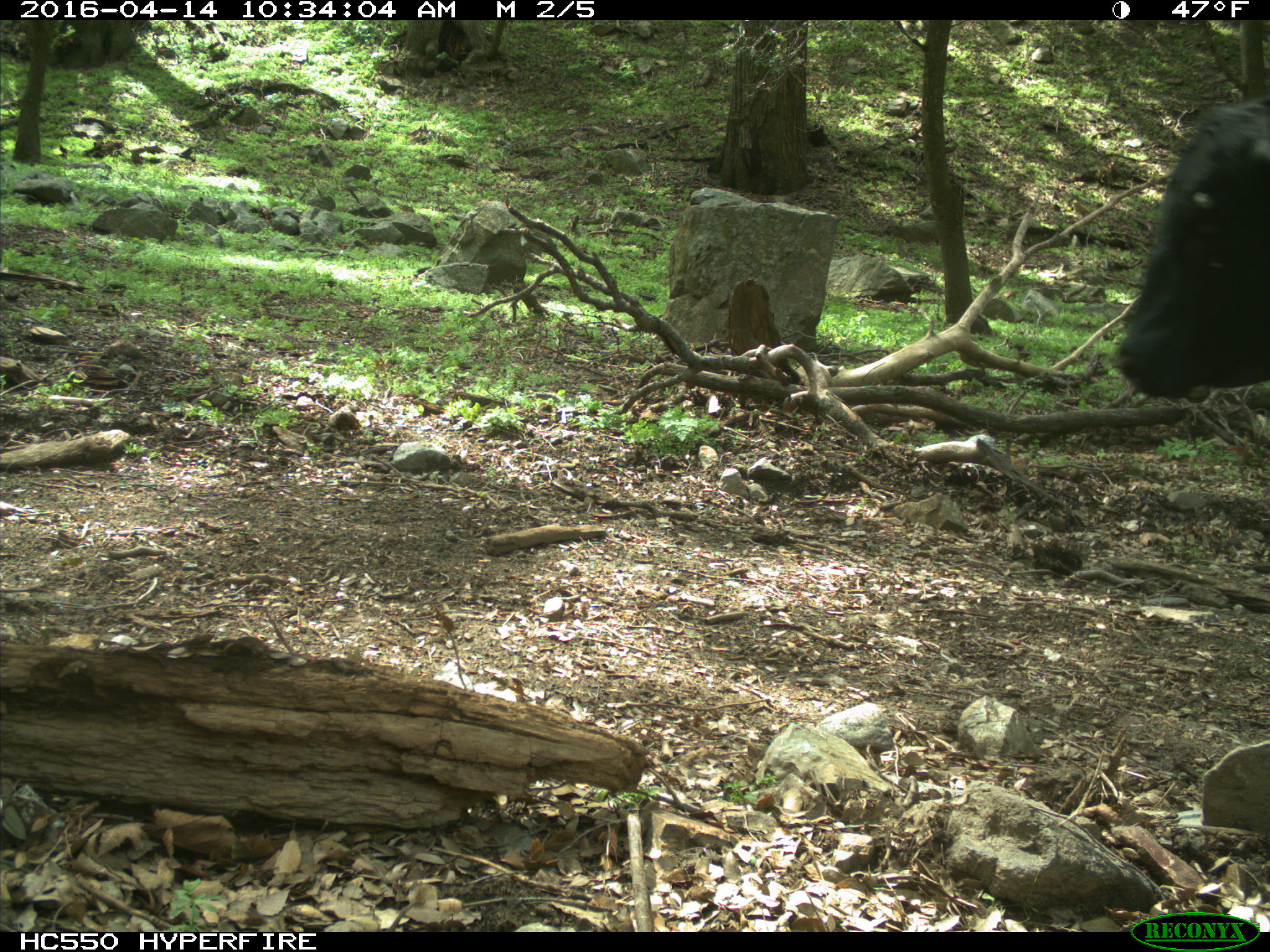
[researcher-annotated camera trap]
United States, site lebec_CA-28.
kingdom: Animalia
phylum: Chordata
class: Mammalia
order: Artiodactyla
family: Bovidae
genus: Bos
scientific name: Bos taurus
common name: domestic cow